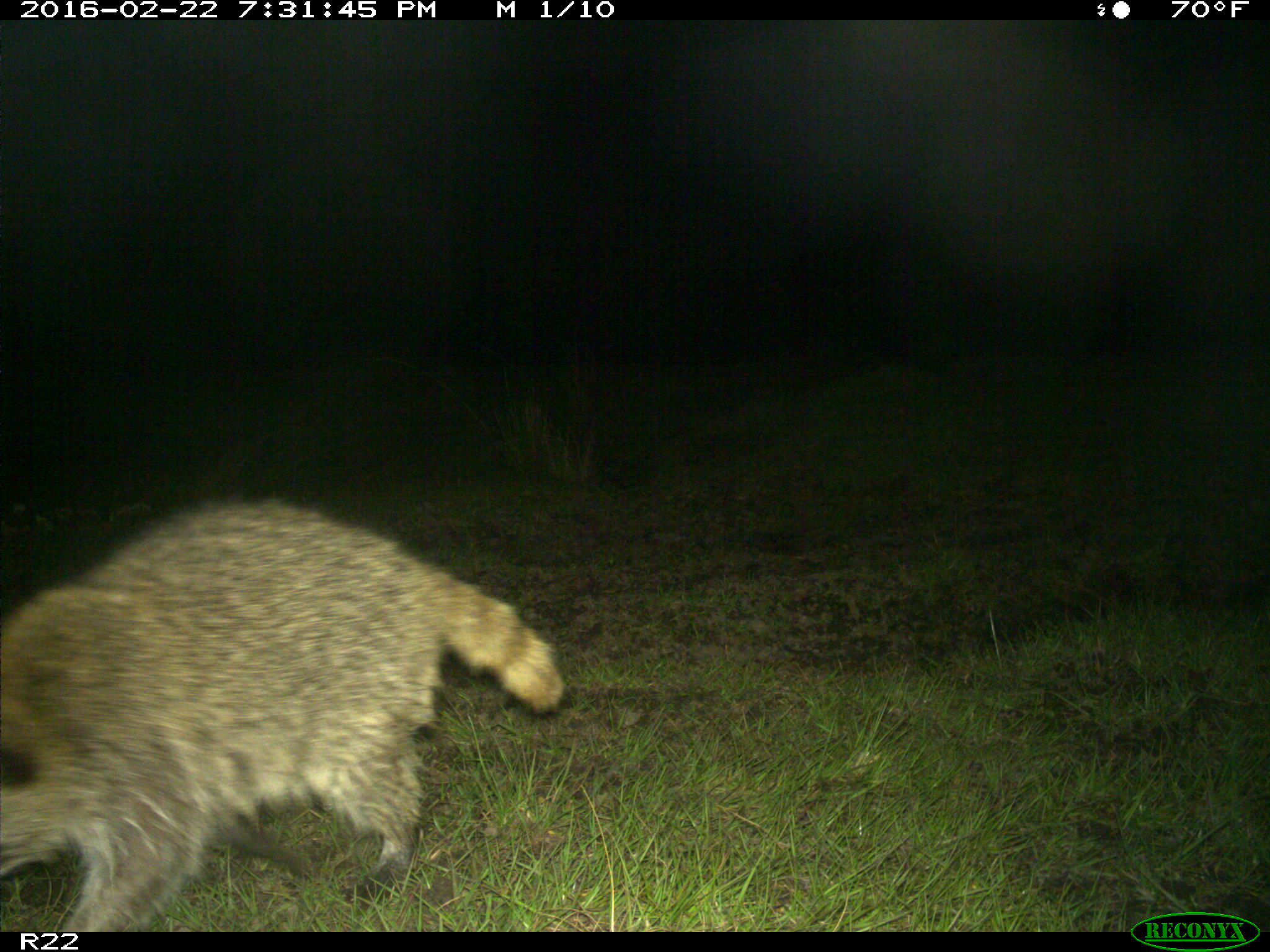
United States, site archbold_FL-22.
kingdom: Animalia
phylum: Chordata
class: Mammalia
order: Carnivora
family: Procyonidae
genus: Procyon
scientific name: Procyon lotor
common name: common raccoon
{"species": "Procyon lotor (common raccoon)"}